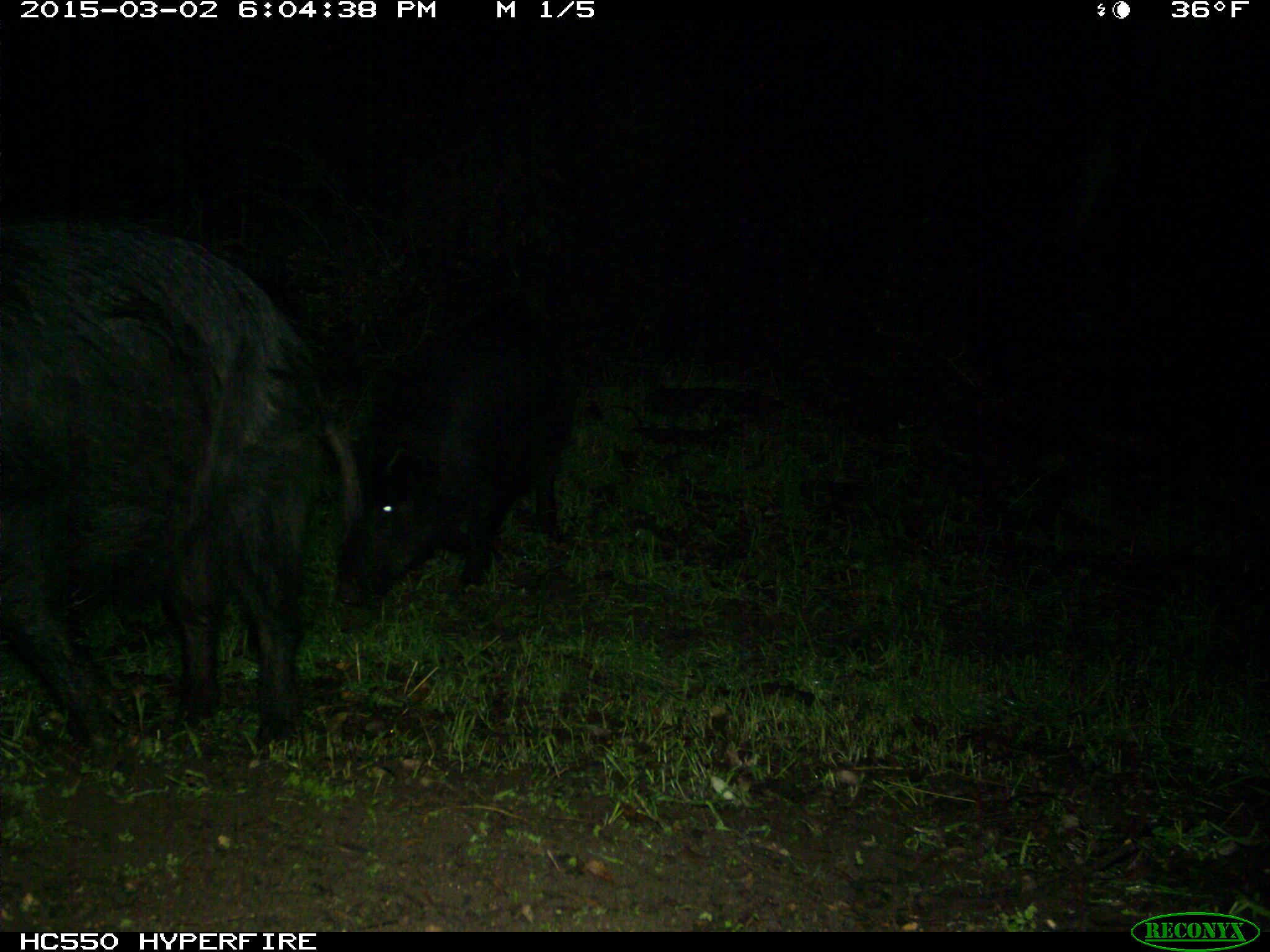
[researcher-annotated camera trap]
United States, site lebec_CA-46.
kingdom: Animalia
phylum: Chordata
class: Mammalia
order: Artiodactyla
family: Suidae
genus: Sus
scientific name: Sus scrofa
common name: wild boar